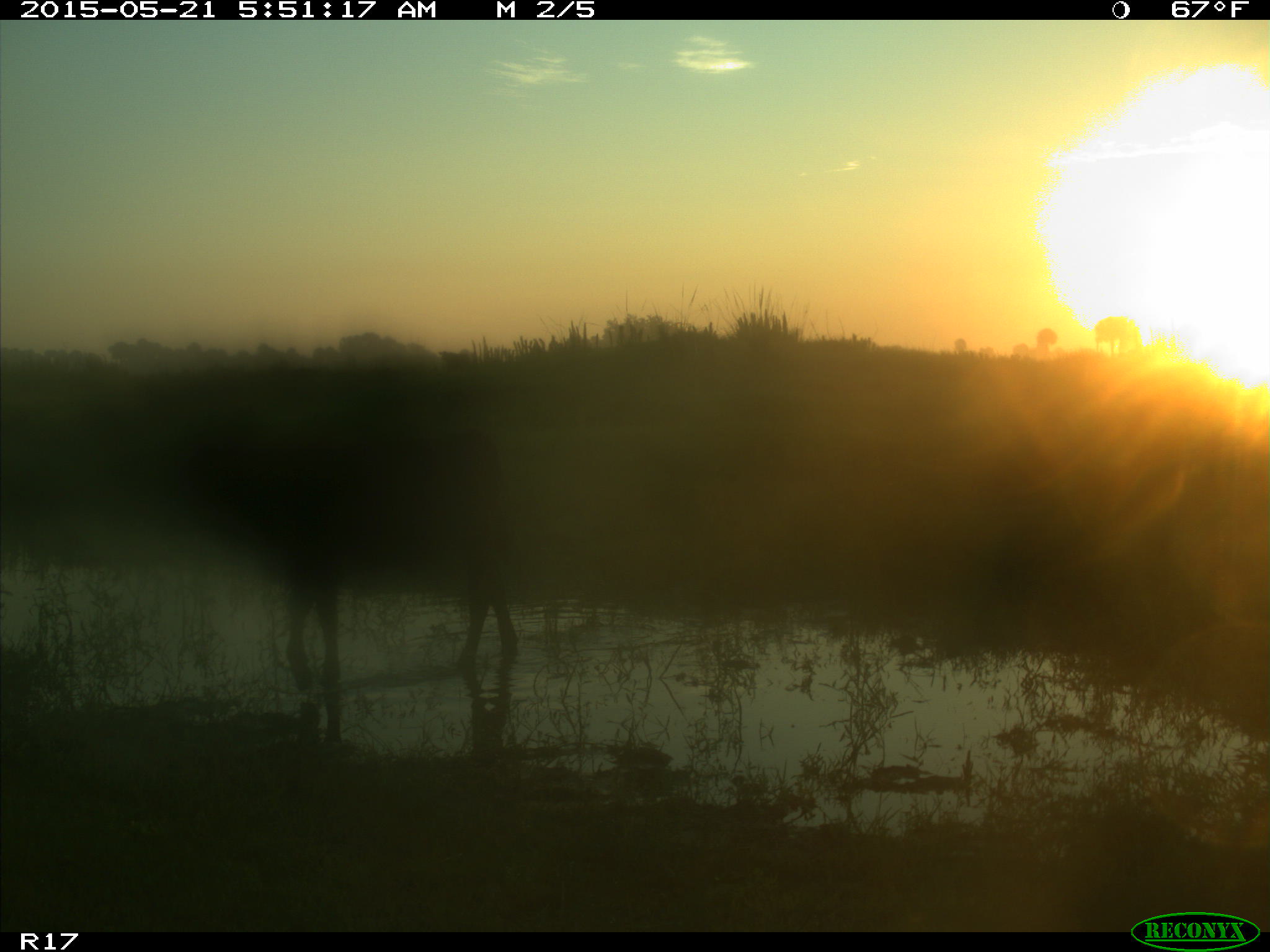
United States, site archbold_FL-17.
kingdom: Animalia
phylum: Chordata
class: Mammalia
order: Artiodactyla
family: Bovidae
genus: Bos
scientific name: Bos taurus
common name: domestic cow